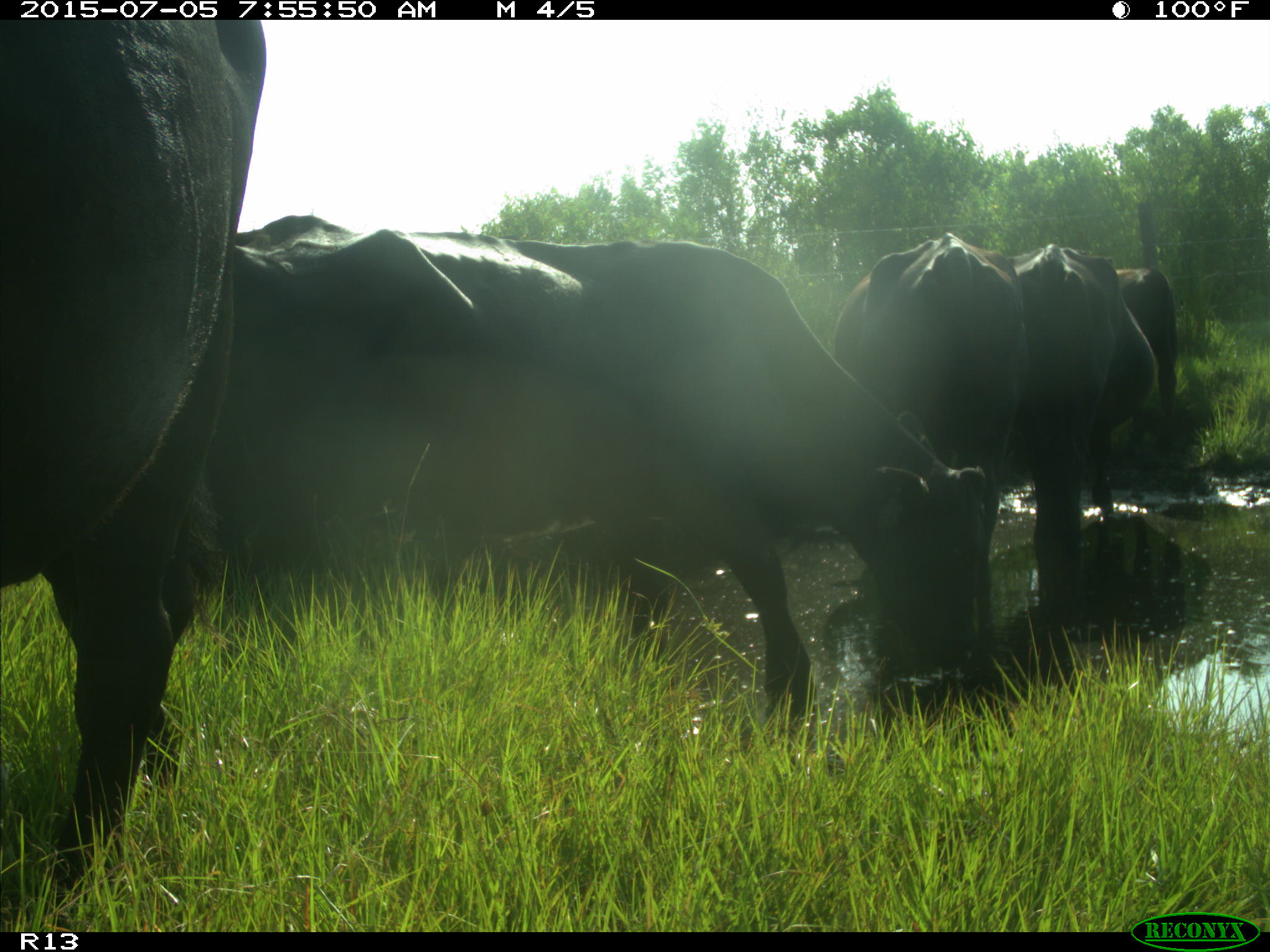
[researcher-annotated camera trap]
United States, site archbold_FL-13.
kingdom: Animalia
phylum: Chordata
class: Mammalia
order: Artiodactyla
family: Bovidae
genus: Bos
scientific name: Bos taurus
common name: domestic cow